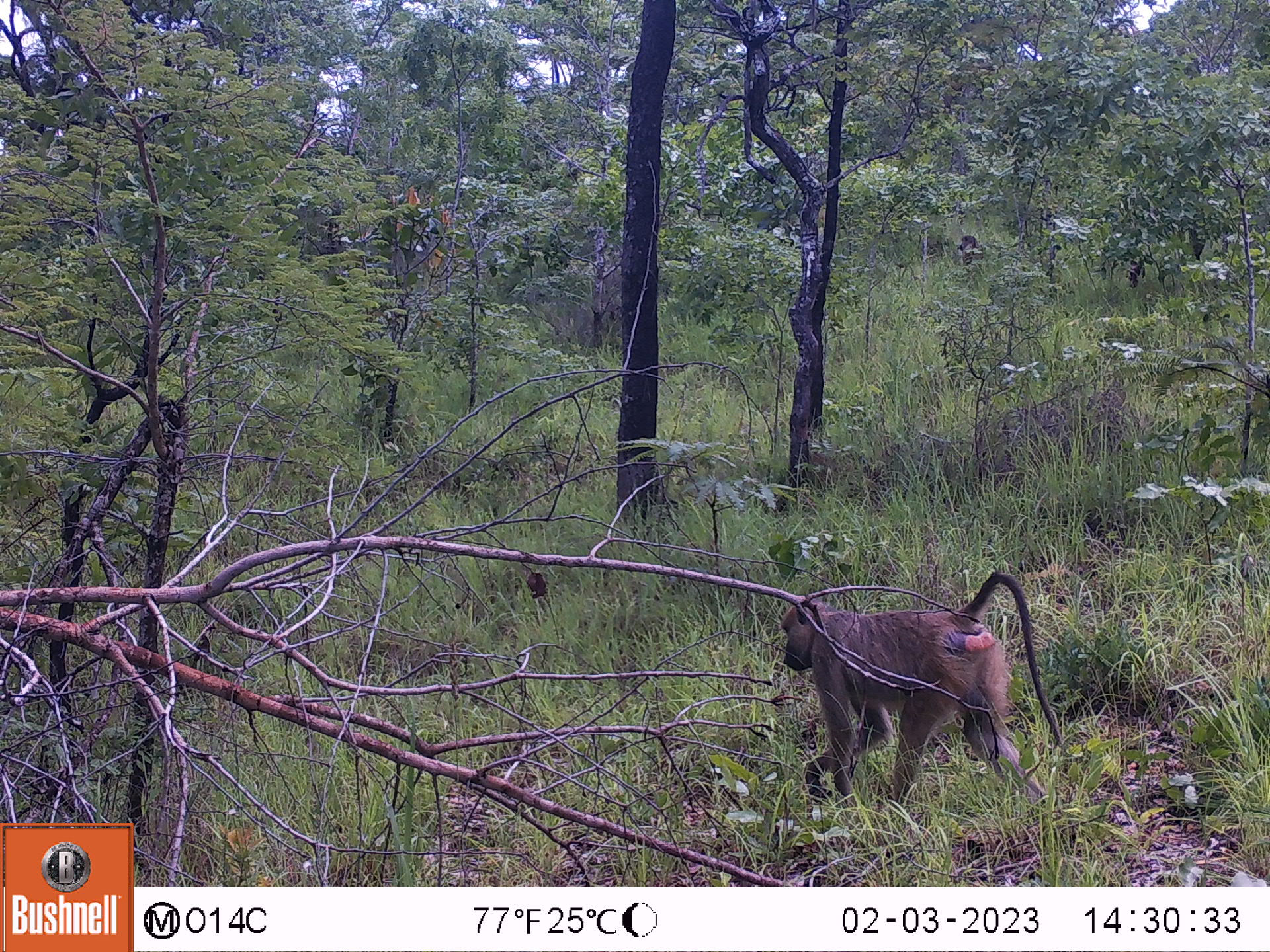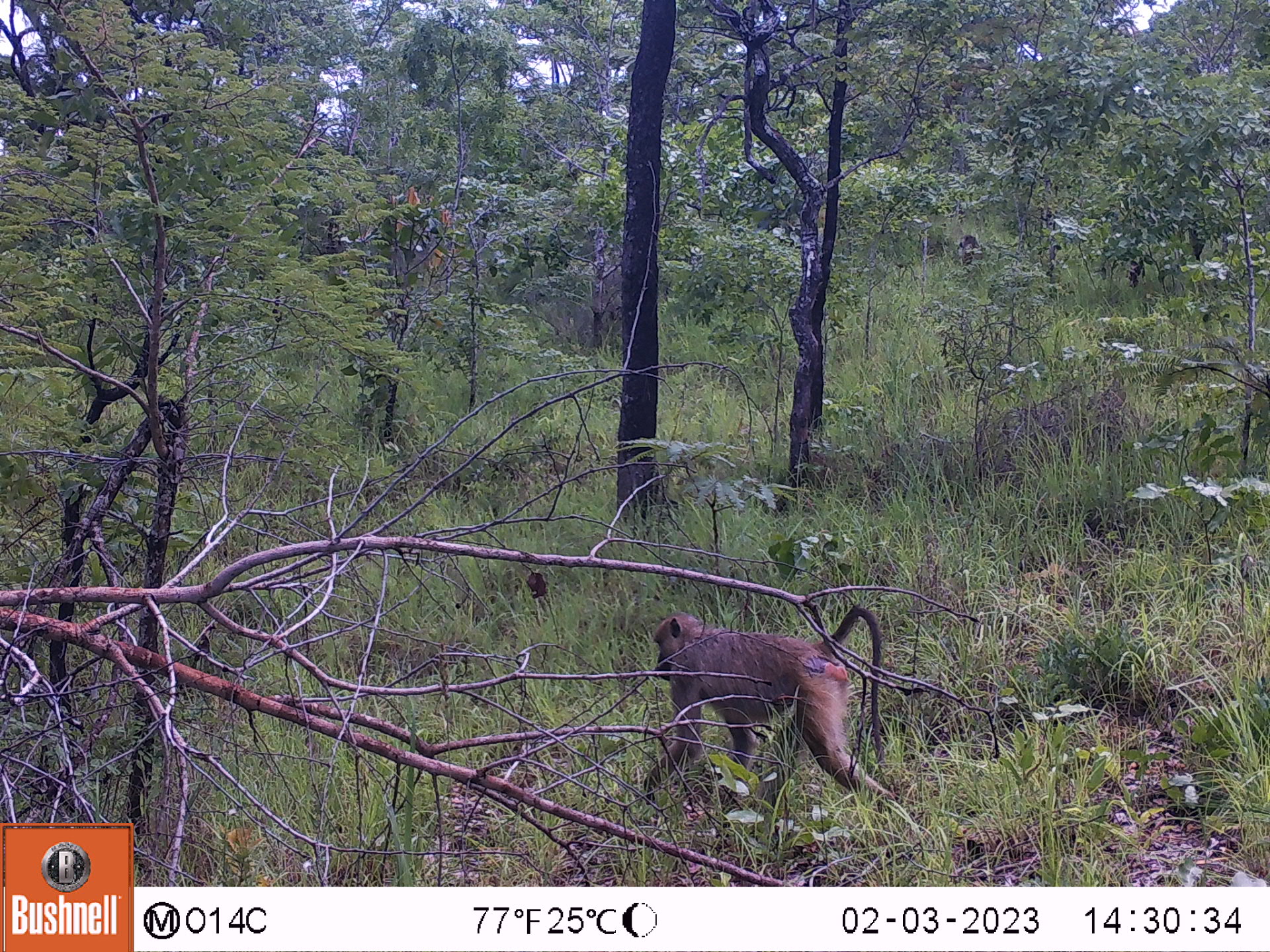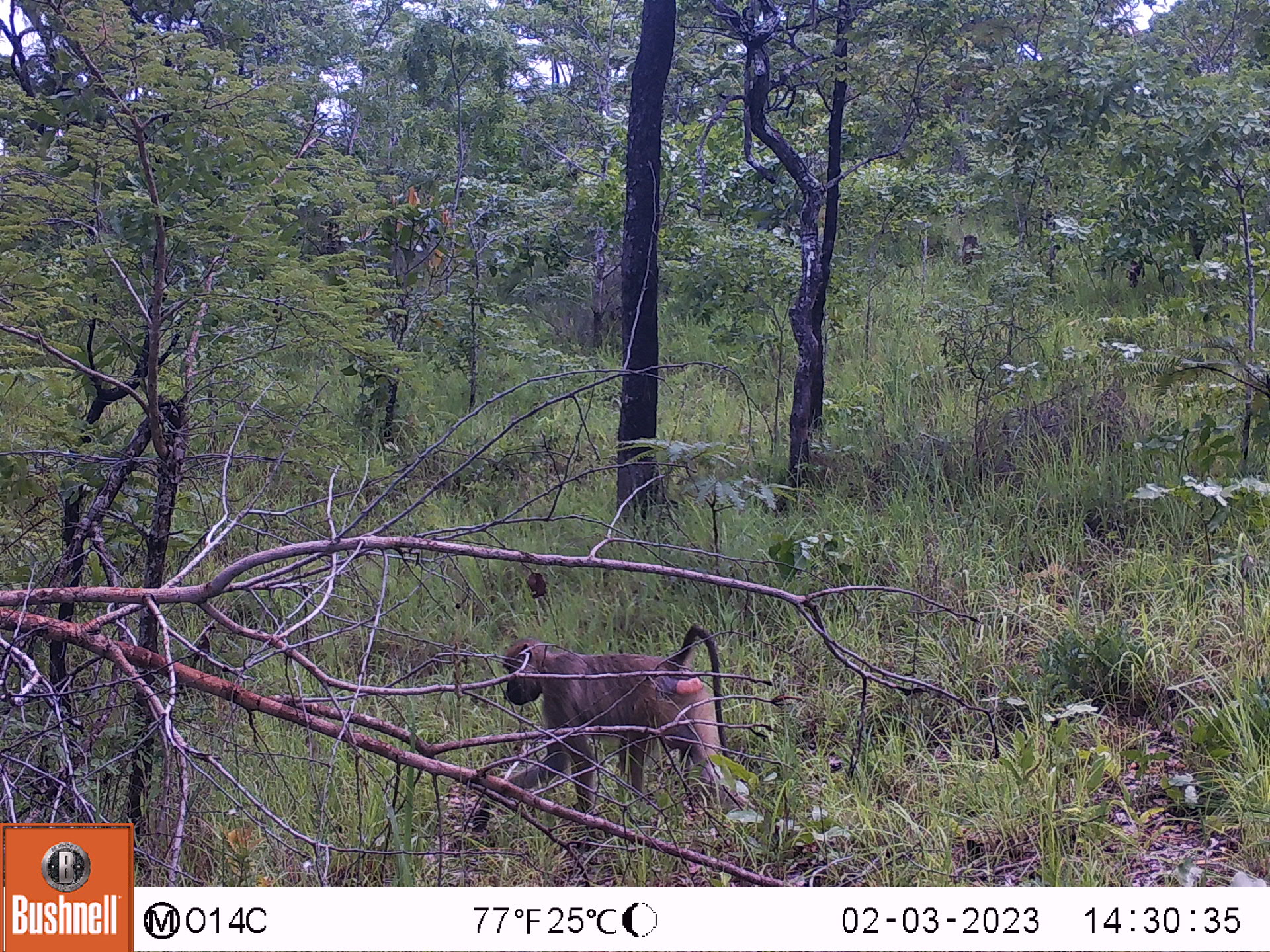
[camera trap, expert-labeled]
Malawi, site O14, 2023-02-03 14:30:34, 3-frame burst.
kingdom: Animalia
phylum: Chordata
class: Mammalia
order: Primates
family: Cercopithecidae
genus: Papio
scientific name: Papio cynocephalus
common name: yellow baboon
Yellow baboon (Papio cynocephalus), count 1.